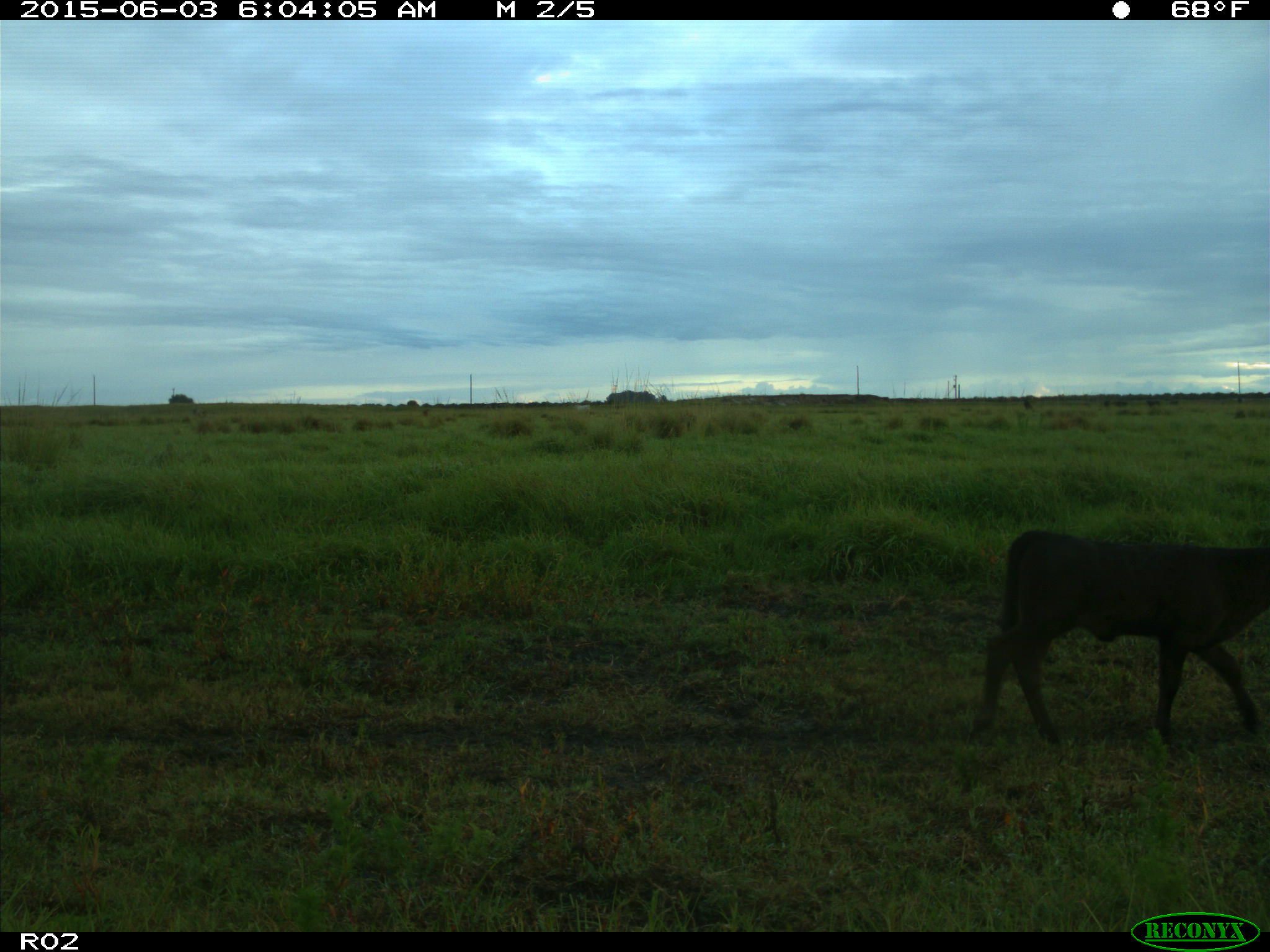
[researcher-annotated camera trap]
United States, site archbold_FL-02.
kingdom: Animalia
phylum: Chordata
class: Mammalia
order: Artiodactyla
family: Bovidae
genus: Bos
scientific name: Bos taurus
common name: domestic cow